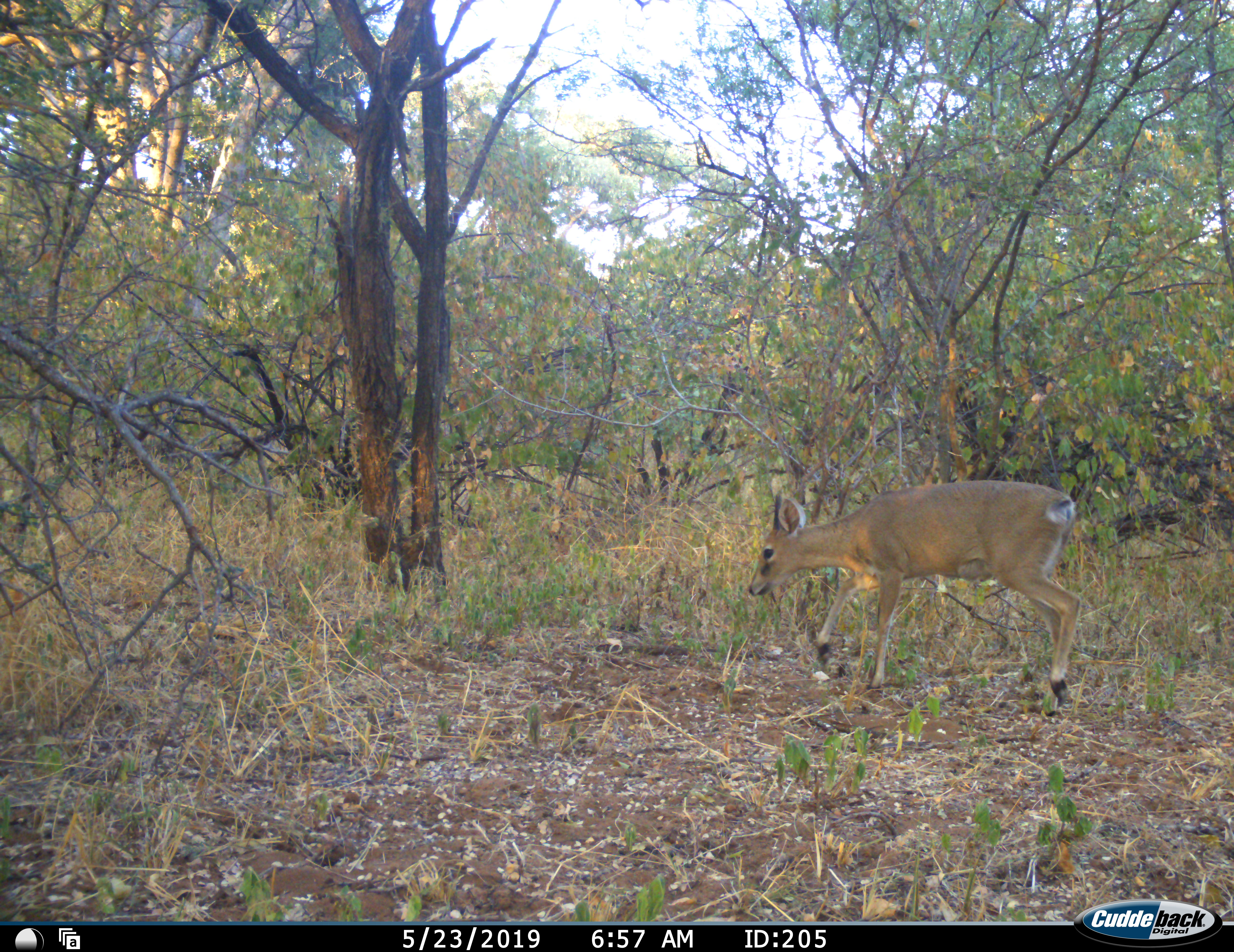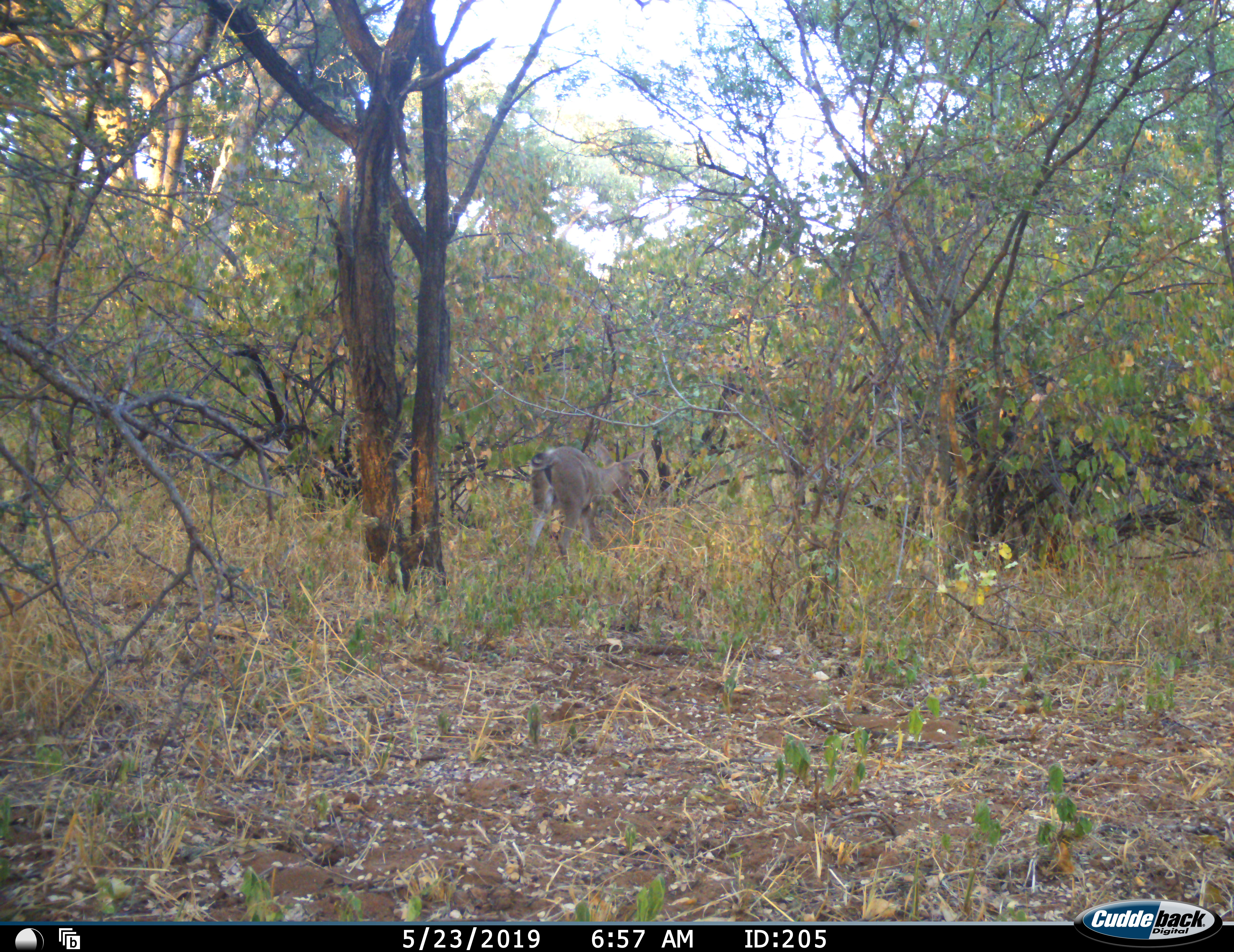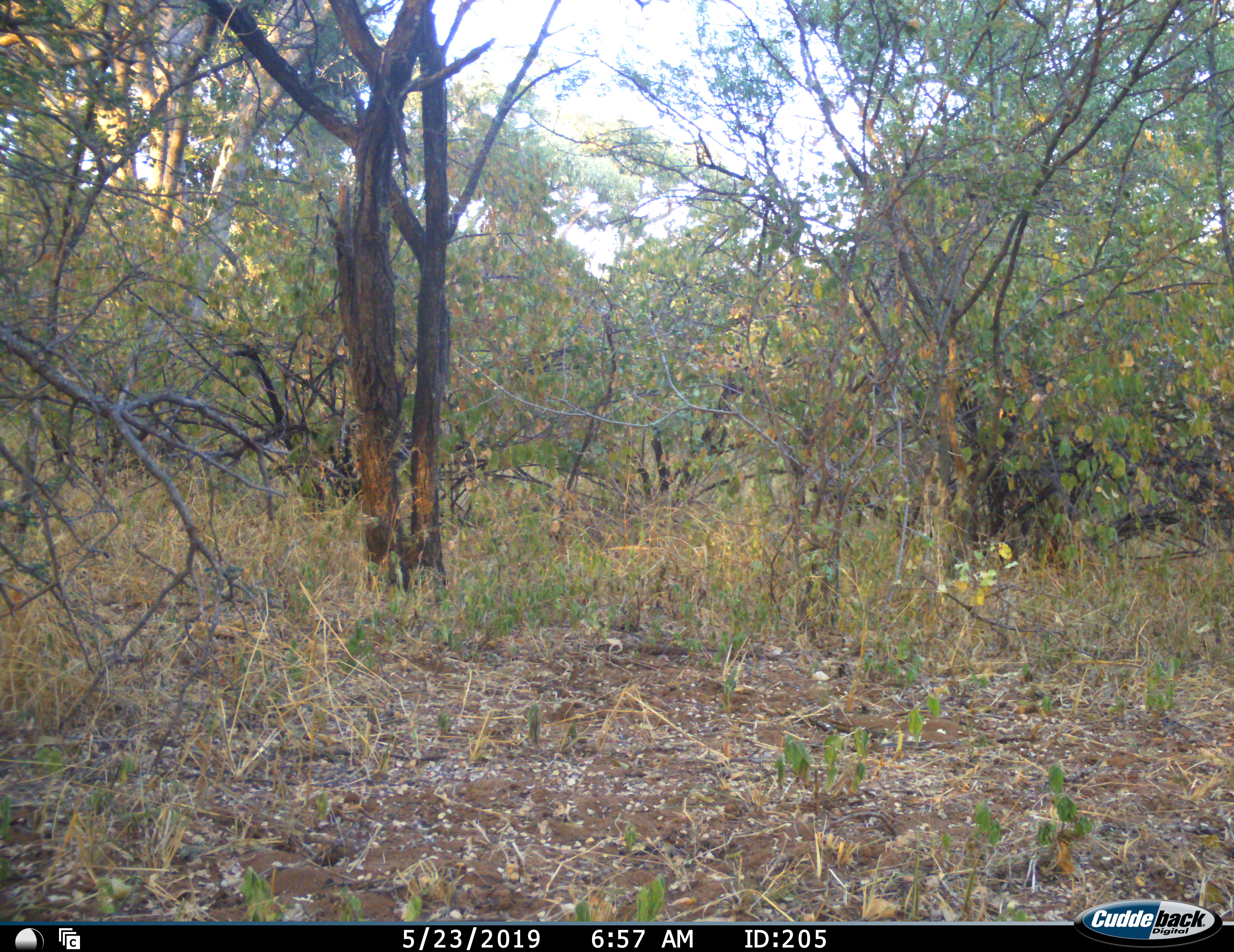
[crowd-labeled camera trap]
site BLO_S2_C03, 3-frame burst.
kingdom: Animalia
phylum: Chordata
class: Mammalia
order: Artiodactyla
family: Bovidae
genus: Madoqua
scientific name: Madoqua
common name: dik-dik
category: dikdik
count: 1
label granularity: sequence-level